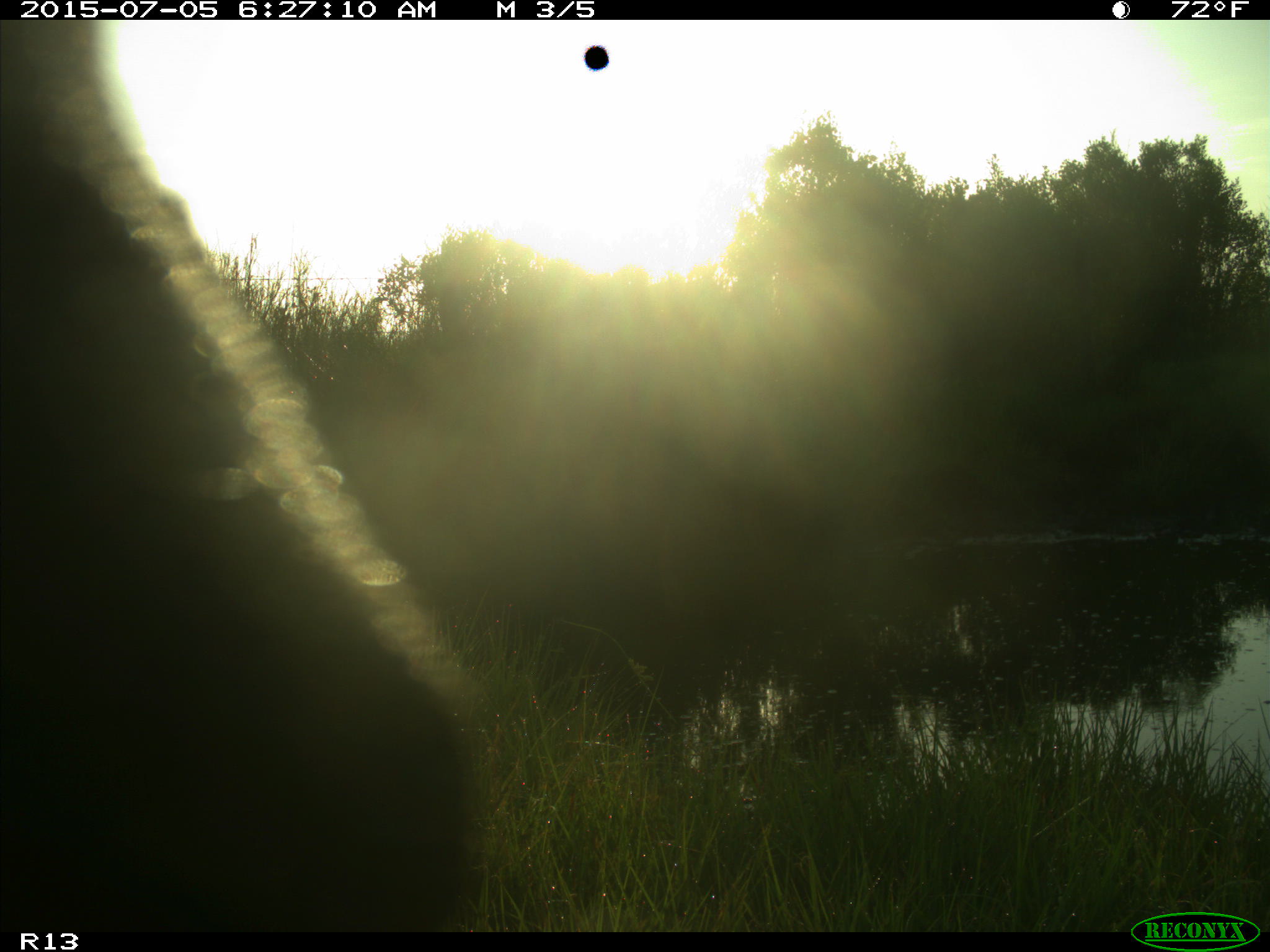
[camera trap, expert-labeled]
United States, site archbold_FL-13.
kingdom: Animalia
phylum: Chordata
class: Mammalia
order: Artiodactyla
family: Bovidae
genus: Bos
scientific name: Bos taurus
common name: domestic cow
Bos taurus (domestic cow).